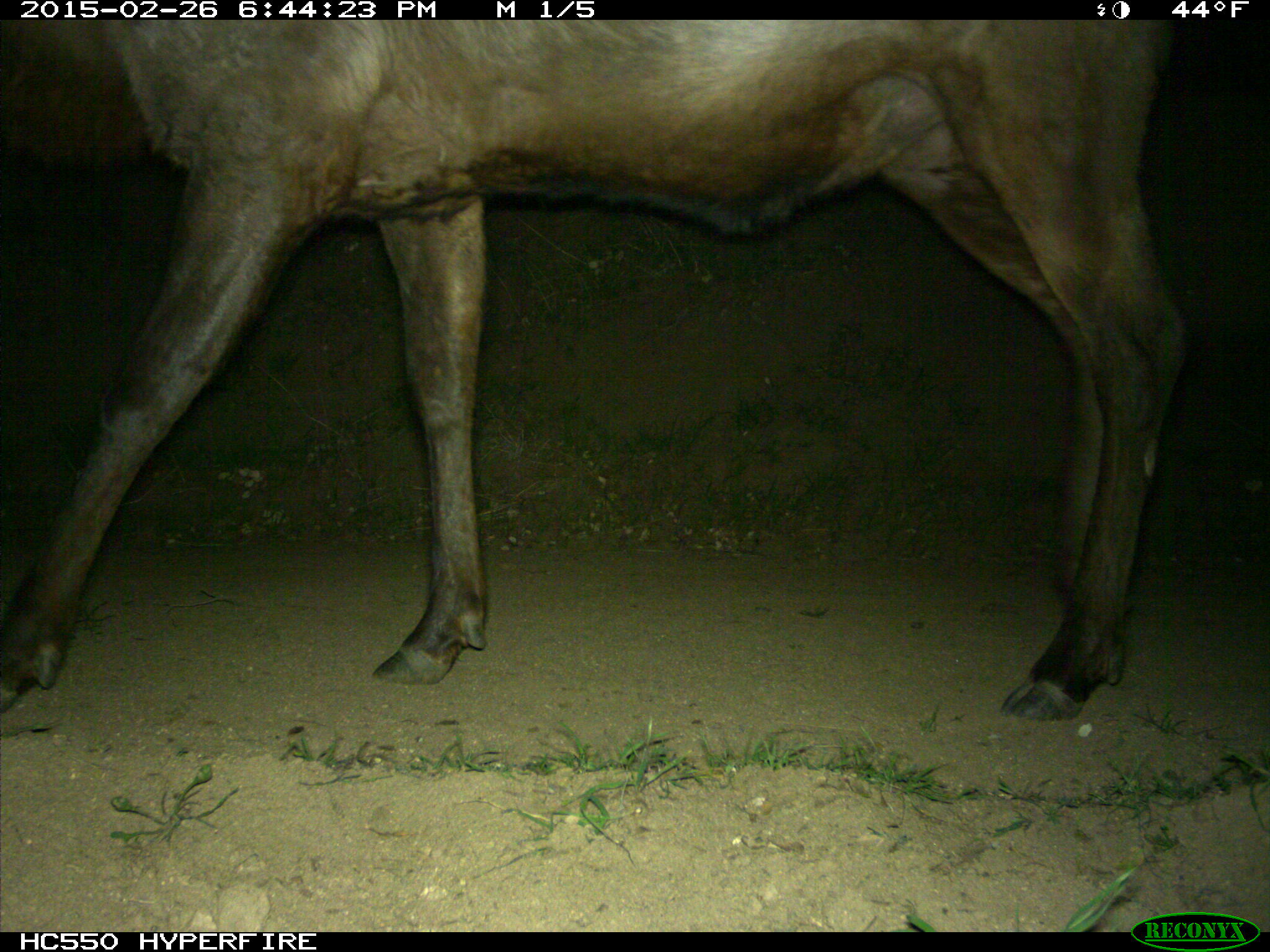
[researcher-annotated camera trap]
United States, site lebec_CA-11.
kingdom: Animalia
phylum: Chordata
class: Mammalia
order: Artiodactyla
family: Cervidae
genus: Cervus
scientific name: Cervus canadensis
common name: elk